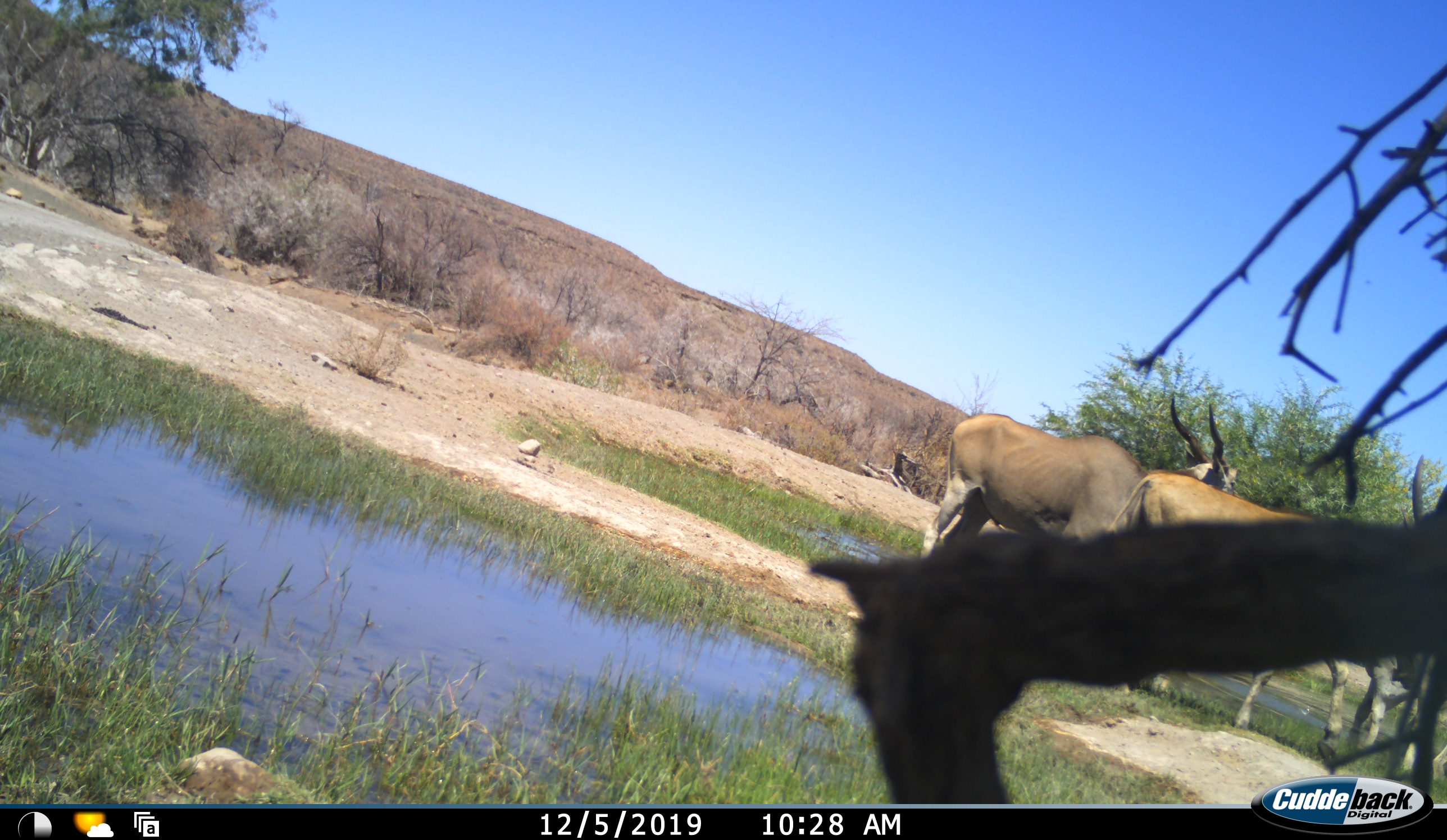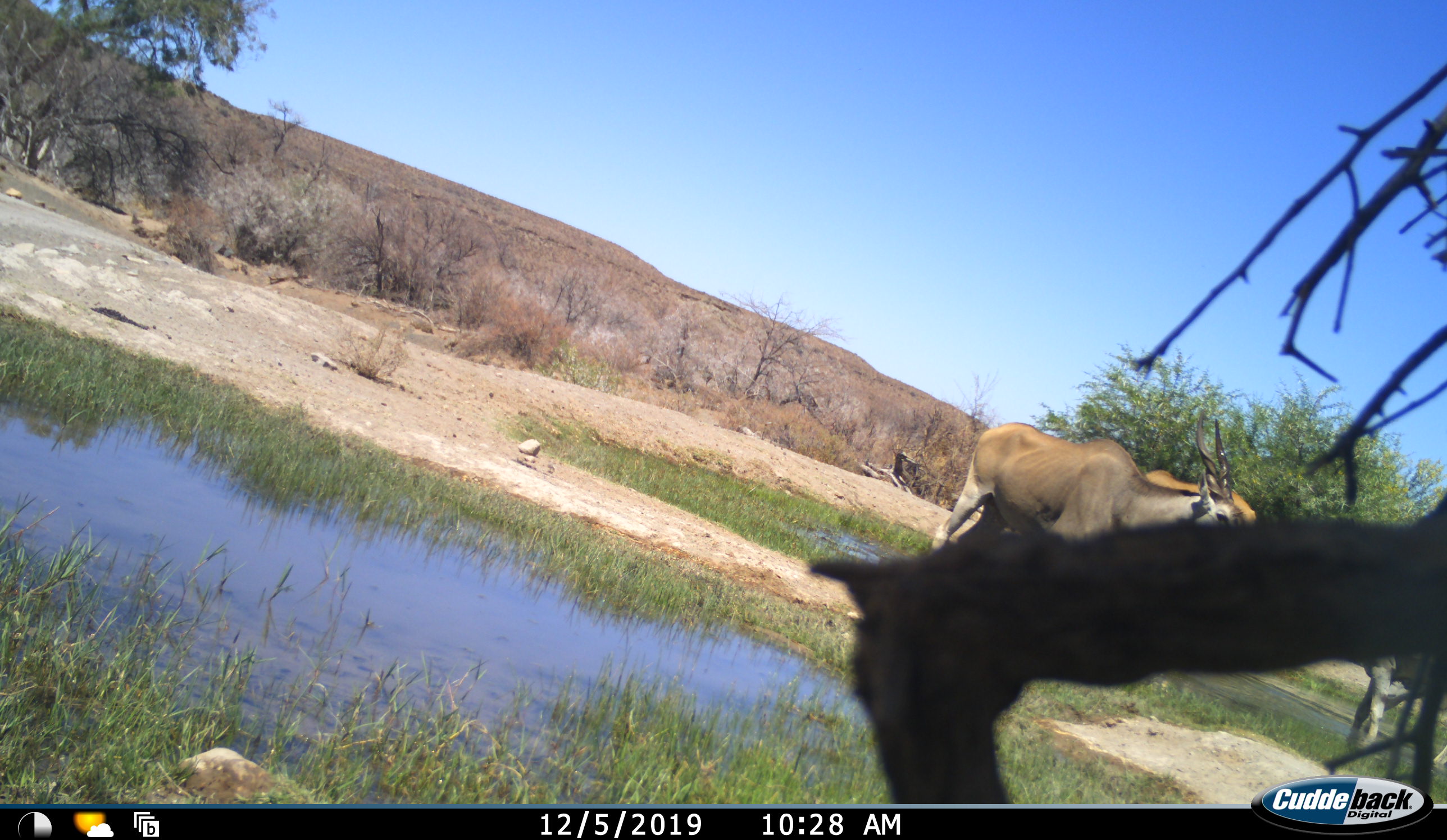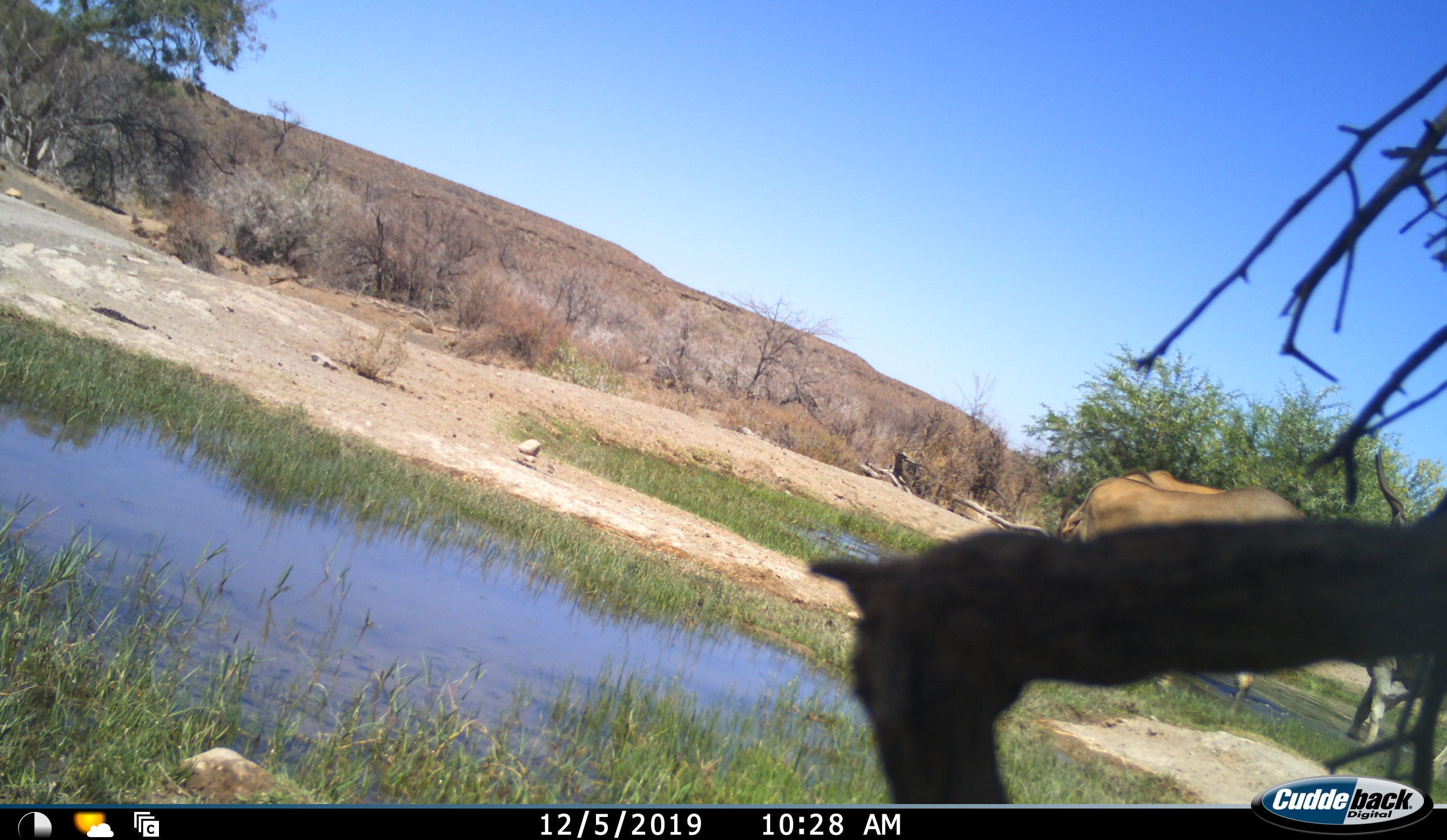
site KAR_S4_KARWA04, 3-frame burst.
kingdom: Animalia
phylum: Chordata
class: Mammalia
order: Artiodactyla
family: Bovidae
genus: Tragelaphus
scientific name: Tragelaphus oryx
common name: eland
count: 3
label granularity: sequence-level